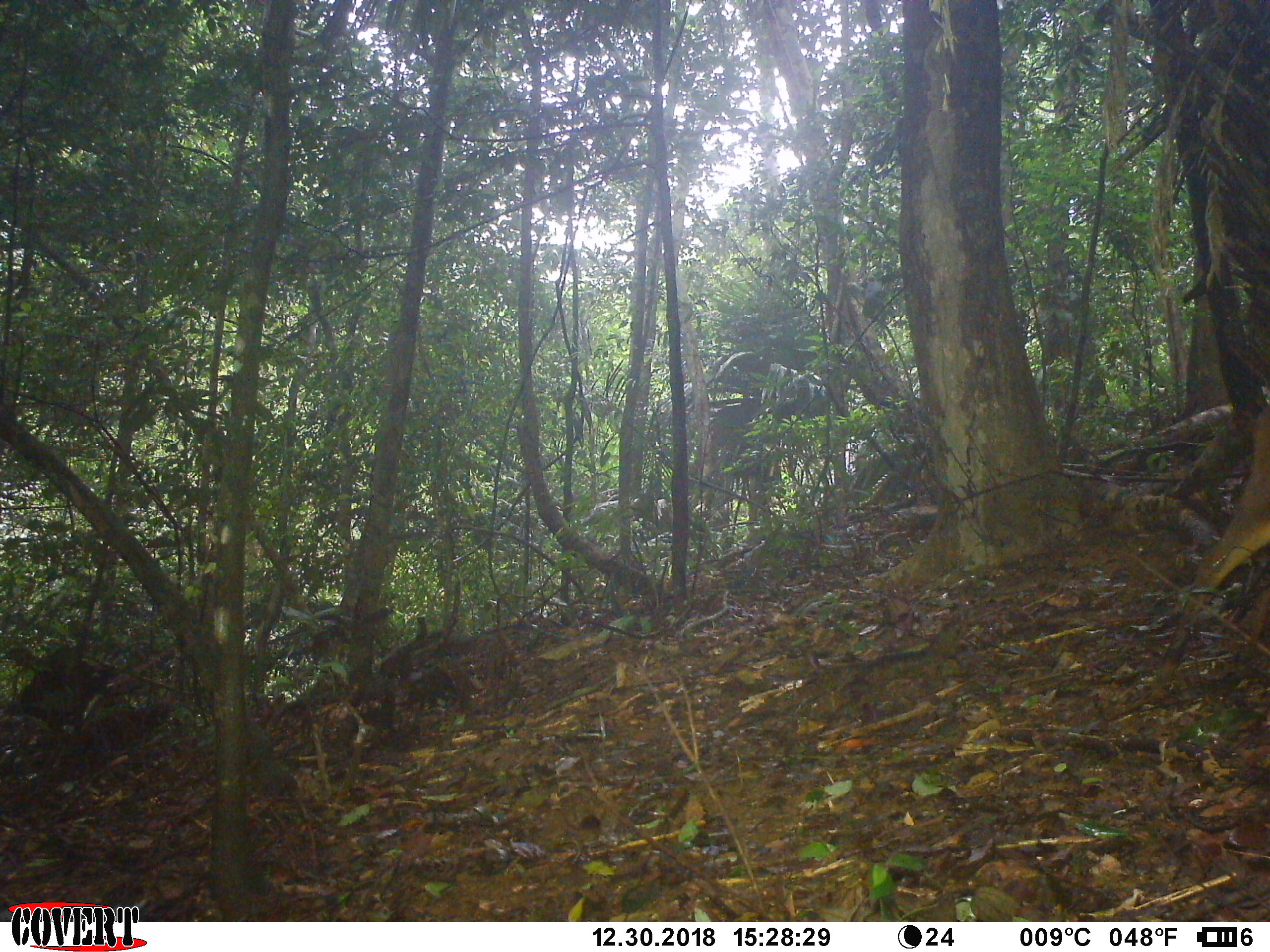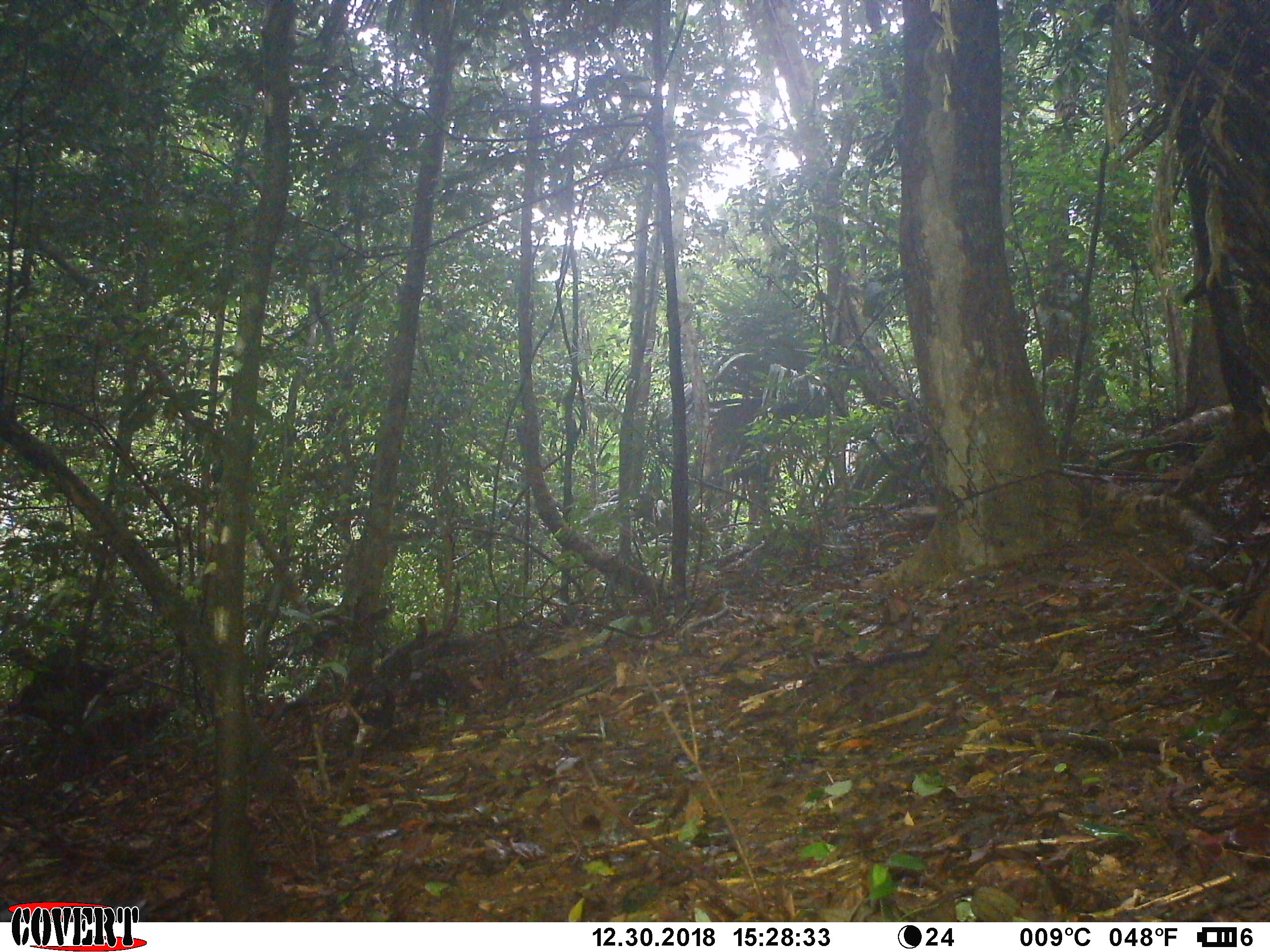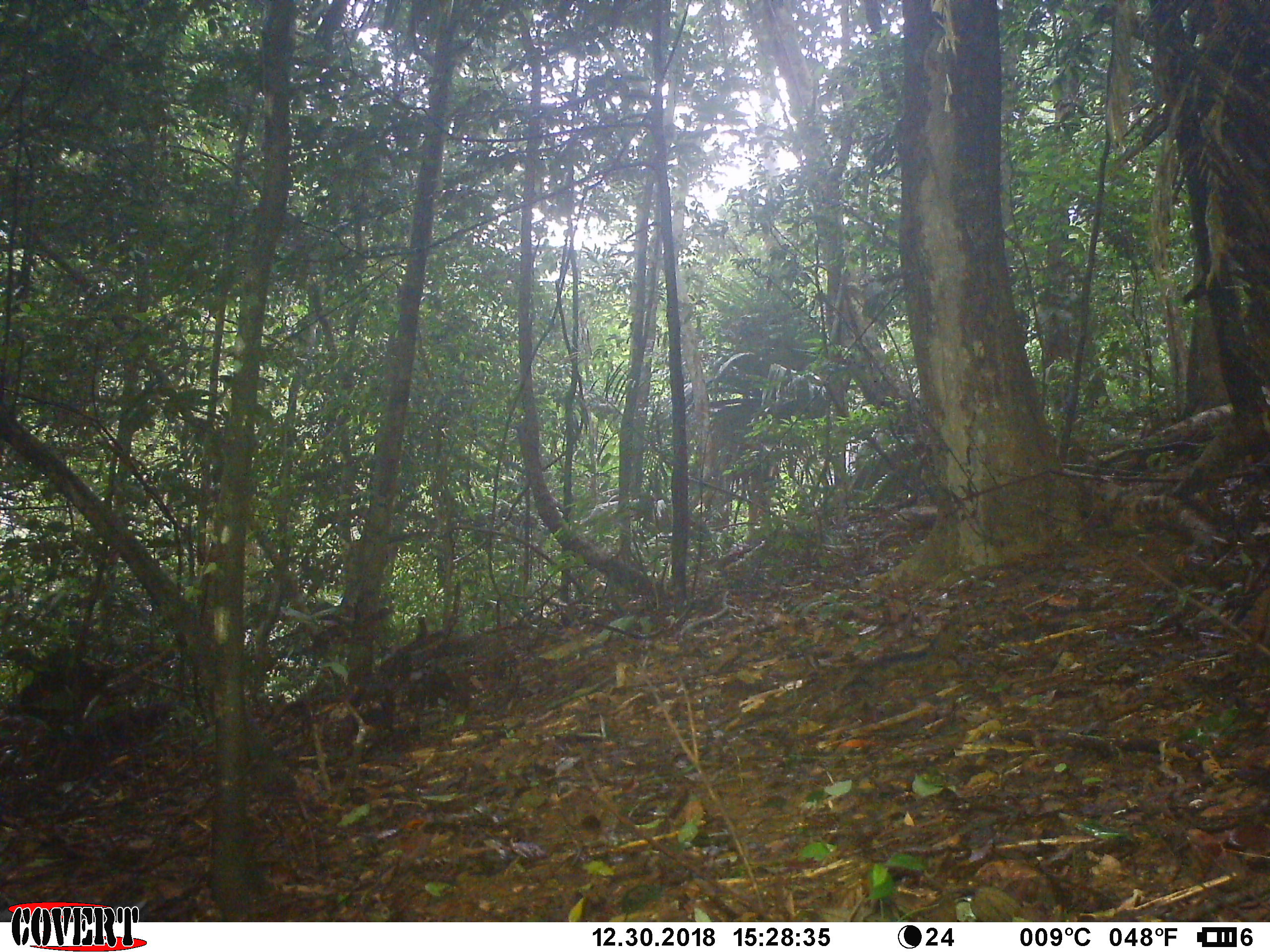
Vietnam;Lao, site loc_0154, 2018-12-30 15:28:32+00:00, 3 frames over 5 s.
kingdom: Animalia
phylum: Chordata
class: Mammalia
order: Artiodactyla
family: Cervidae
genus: Muntiacus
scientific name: Muntiacus vuquangensis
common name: large-antlered muntjac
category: large antlered muntjac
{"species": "large antlered muntjac (large-antlered muntjac) (Muntiacus vuquangensis)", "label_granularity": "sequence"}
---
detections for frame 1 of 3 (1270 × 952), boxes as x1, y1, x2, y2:
large antlered muntjac: 1156, 407, 1270, 696